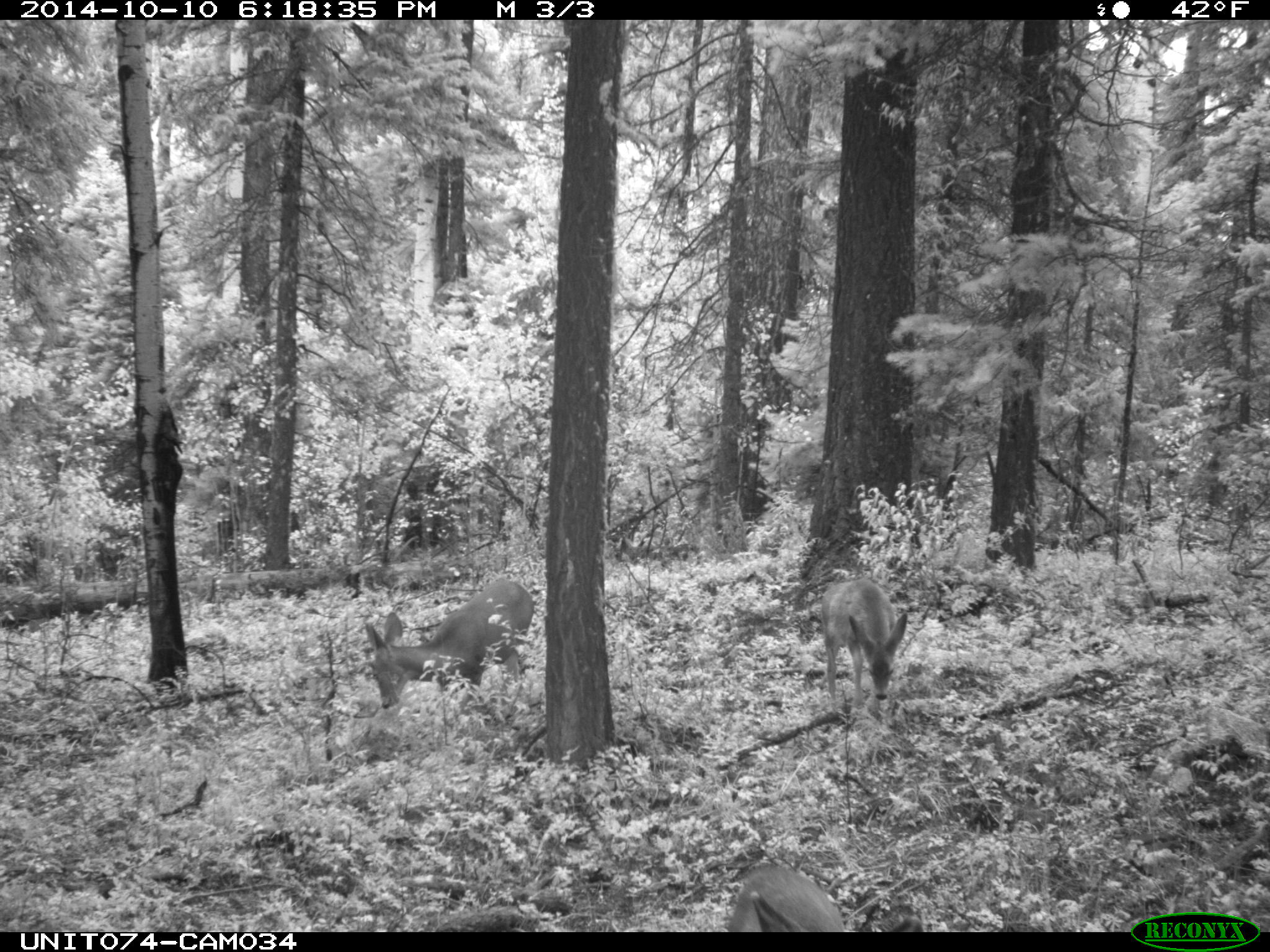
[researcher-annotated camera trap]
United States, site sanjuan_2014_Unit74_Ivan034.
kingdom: Animalia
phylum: Chordata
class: Mammalia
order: Artiodactyla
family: Cervidae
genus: Odocoileus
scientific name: Odocoileus hemionus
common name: mule deer